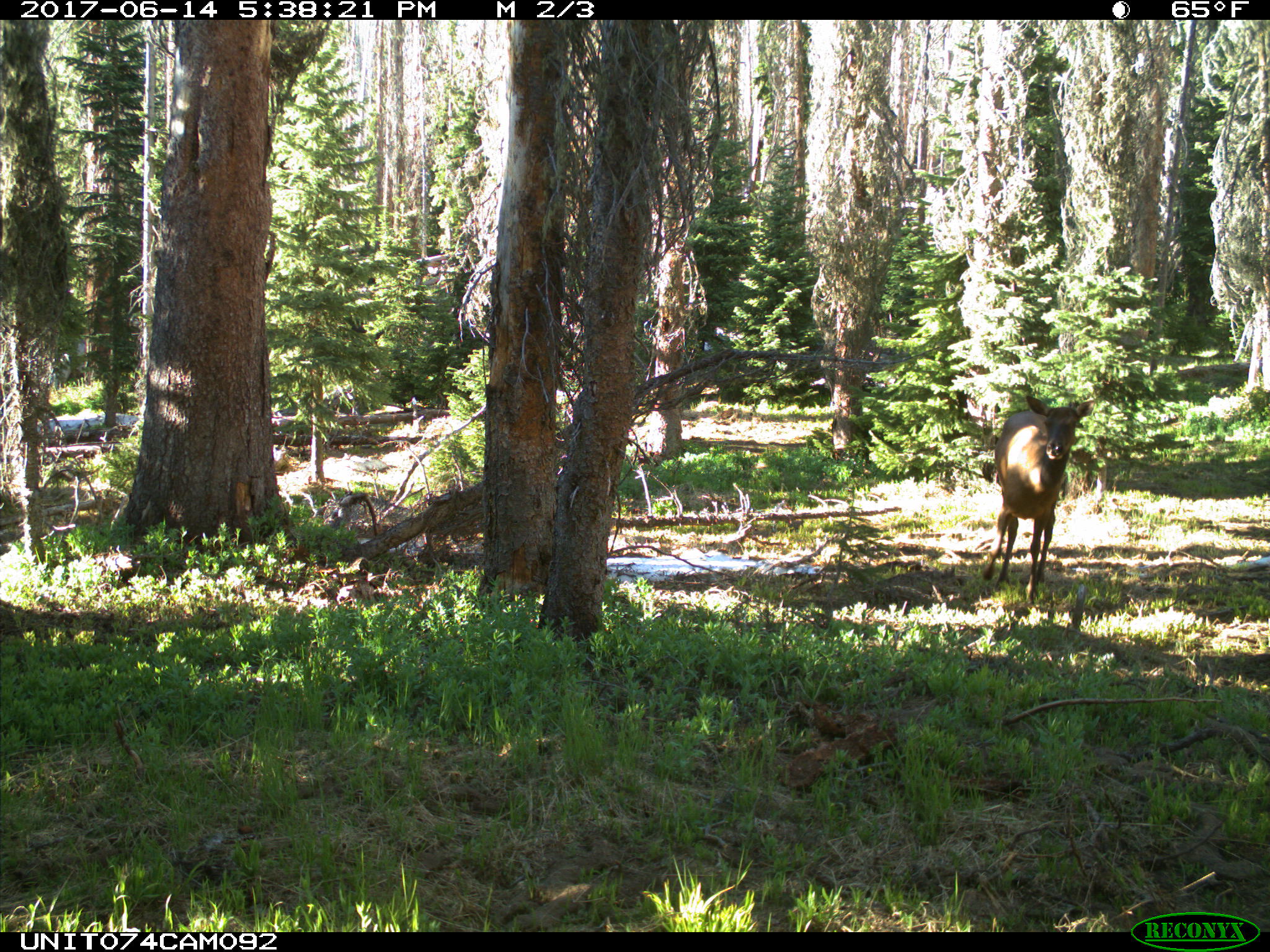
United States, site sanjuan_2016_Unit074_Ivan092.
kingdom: Animalia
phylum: Chordata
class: Mammalia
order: Artiodactyla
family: Cervidae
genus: Cervus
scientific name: Cervus elaphus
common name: red deer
Cervus elaphus (red deer).